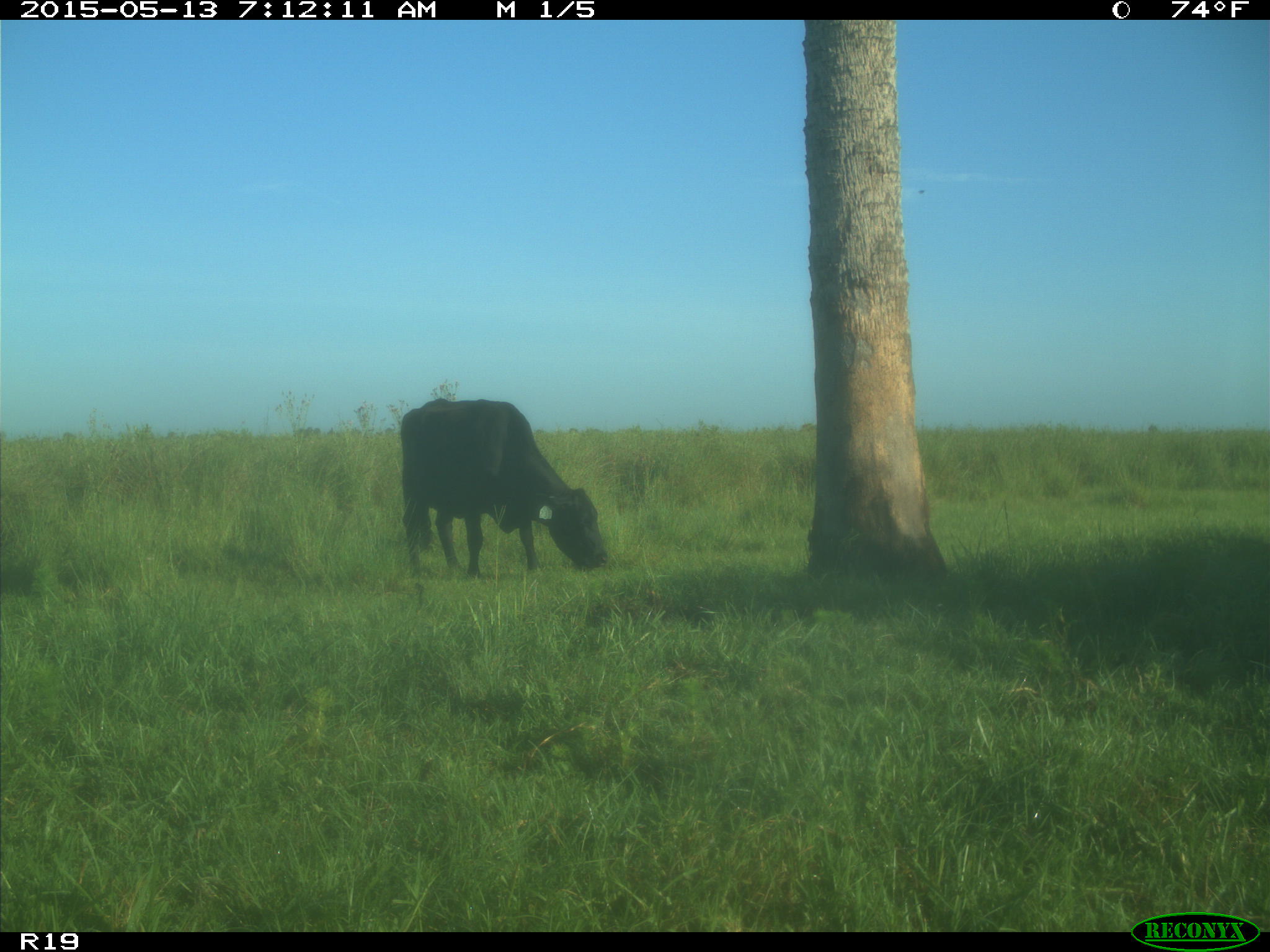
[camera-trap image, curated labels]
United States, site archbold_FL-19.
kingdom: Animalia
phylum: Chordata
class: Mammalia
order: Artiodactyla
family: Bovidae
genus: Bos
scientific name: Bos taurus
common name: domestic cow